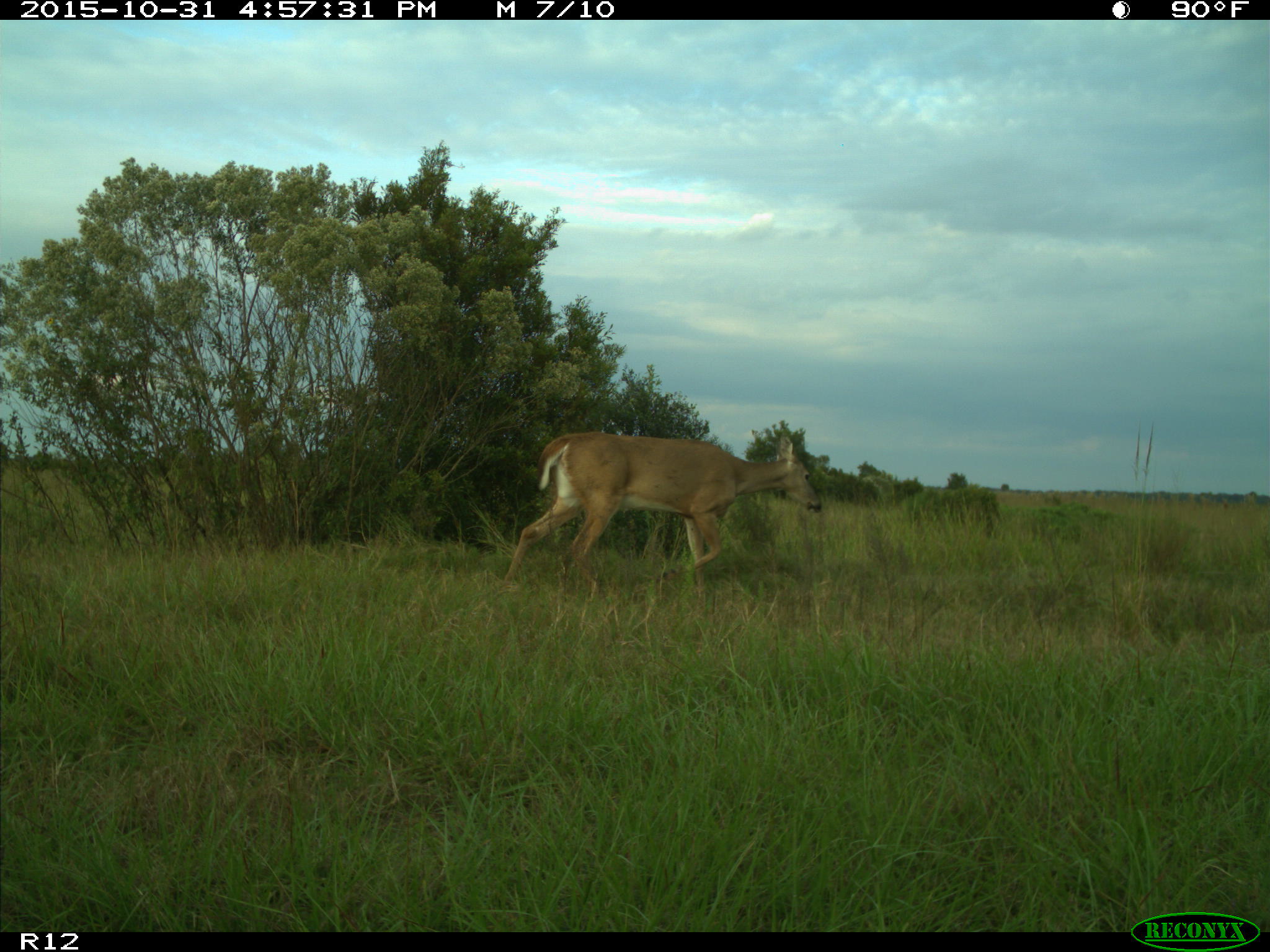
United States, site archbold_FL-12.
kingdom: Animalia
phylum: Chordata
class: Mammalia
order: Artiodactyla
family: Cervidae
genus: Odocoileus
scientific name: Odocoileus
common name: deer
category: unidentified deer